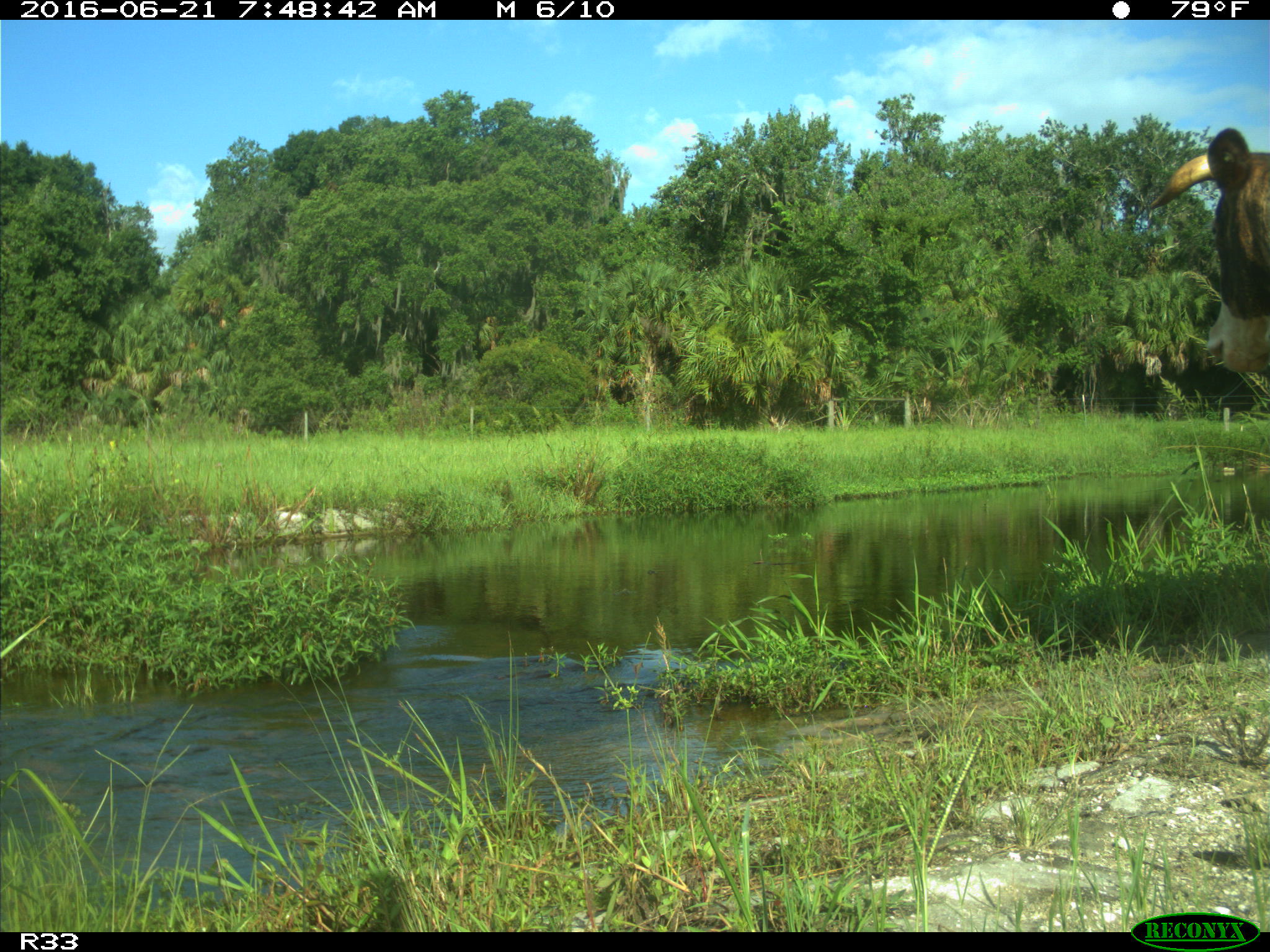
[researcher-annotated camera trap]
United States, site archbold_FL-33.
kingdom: Animalia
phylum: Chordata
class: Mammalia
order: Artiodactyla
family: Bovidae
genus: Bos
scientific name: Bos taurus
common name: domestic cow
Bos taurus (domestic cow).